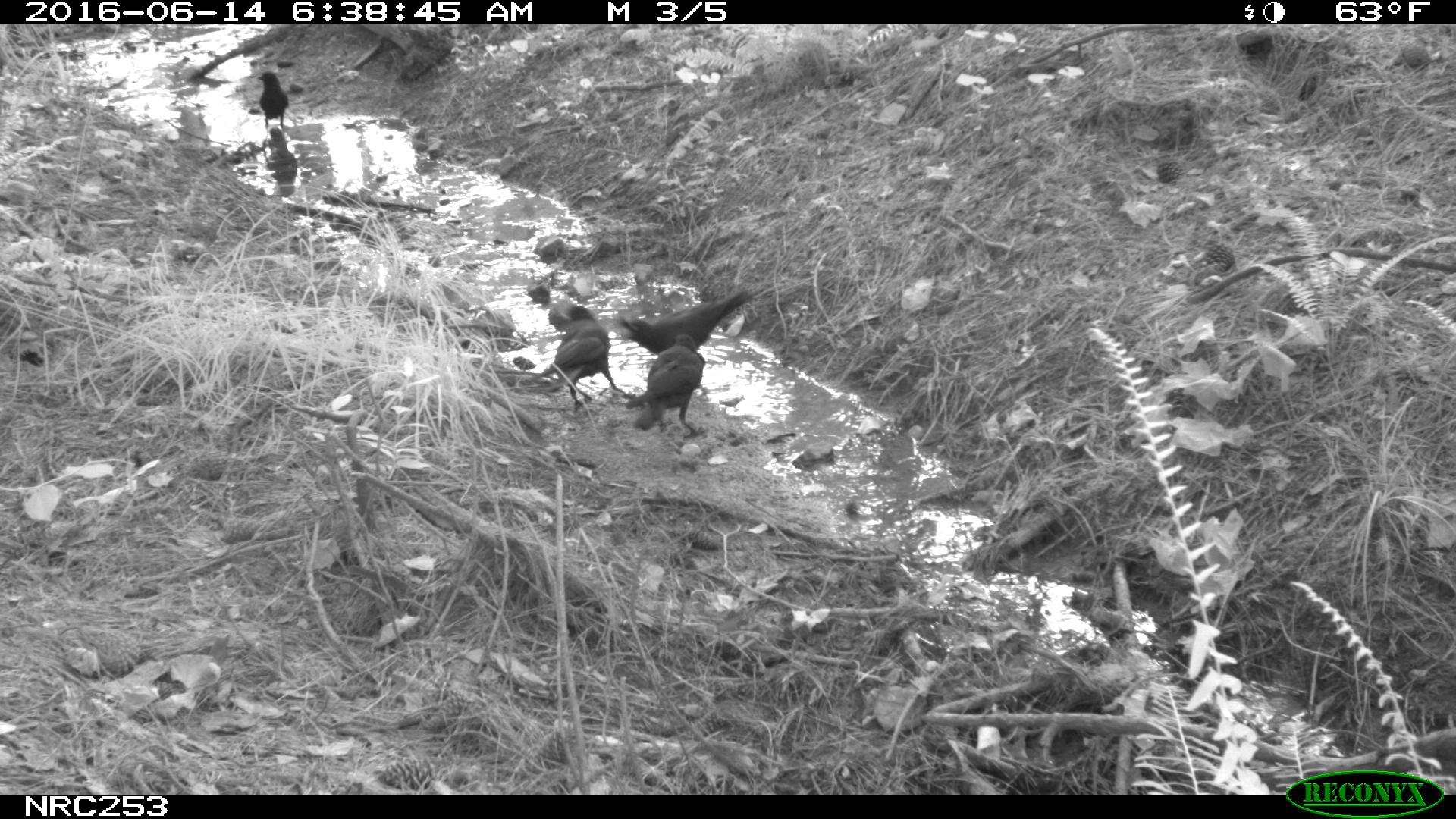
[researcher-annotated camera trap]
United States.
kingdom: Animalia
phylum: Chordata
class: Aves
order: Passeriformes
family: Corvidae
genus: Corvus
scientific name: Corvus brachyrhynchos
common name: american crow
American Crow (Corvus brachyrhynchos).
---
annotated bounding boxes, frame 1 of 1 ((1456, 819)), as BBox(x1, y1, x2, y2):
American Crow: BBox(531, 301, 619, 409); BBox(614, 293, 759, 357); BBox(623, 343, 729, 427); BBox(252, 62, 300, 132)